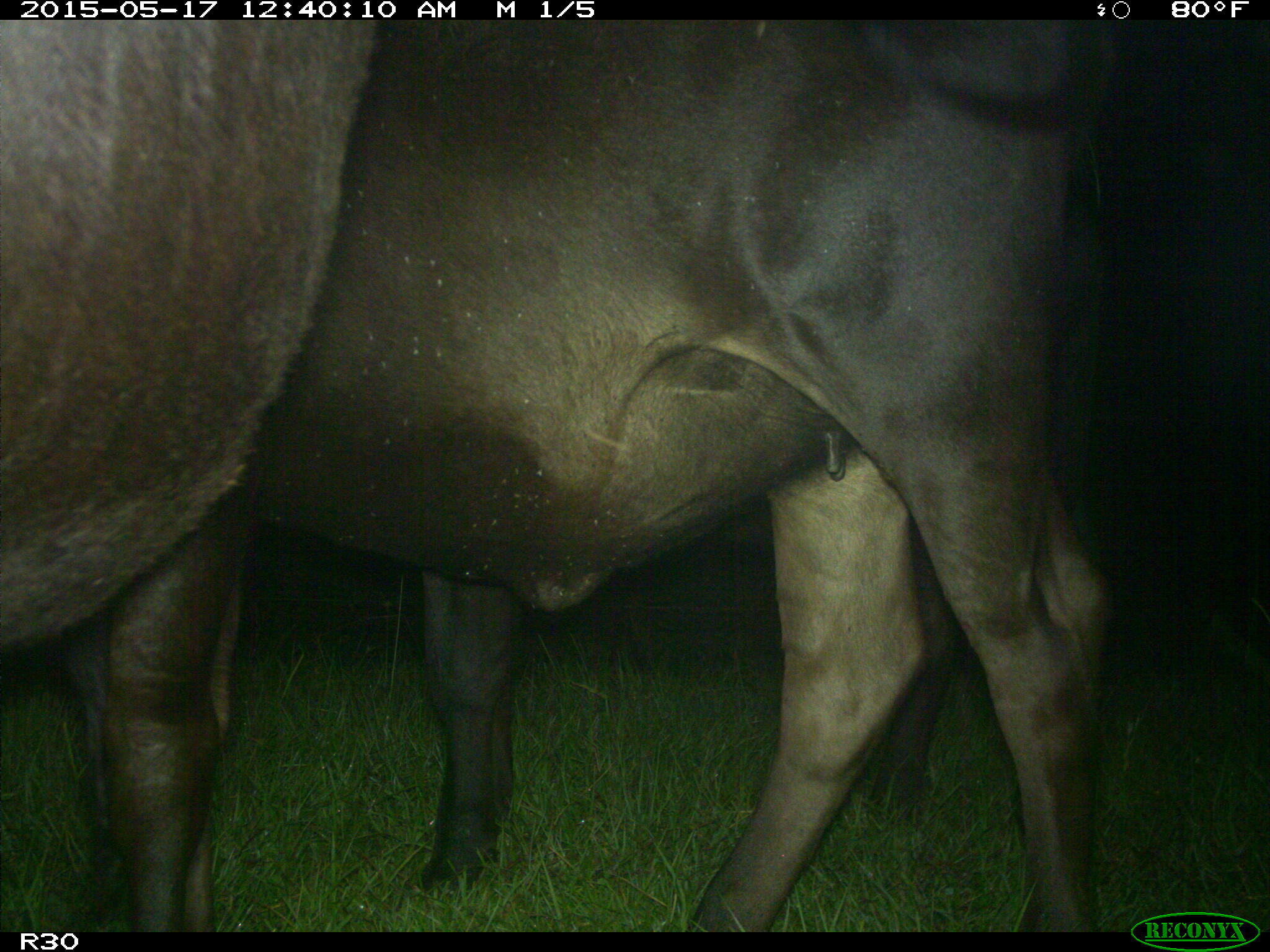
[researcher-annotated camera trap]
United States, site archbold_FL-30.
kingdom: Animalia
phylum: Chordata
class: Mammalia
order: Artiodactyla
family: Bovidae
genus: Bos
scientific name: Bos taurus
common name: domestic cow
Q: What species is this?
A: Bos taurus (domestic cow).